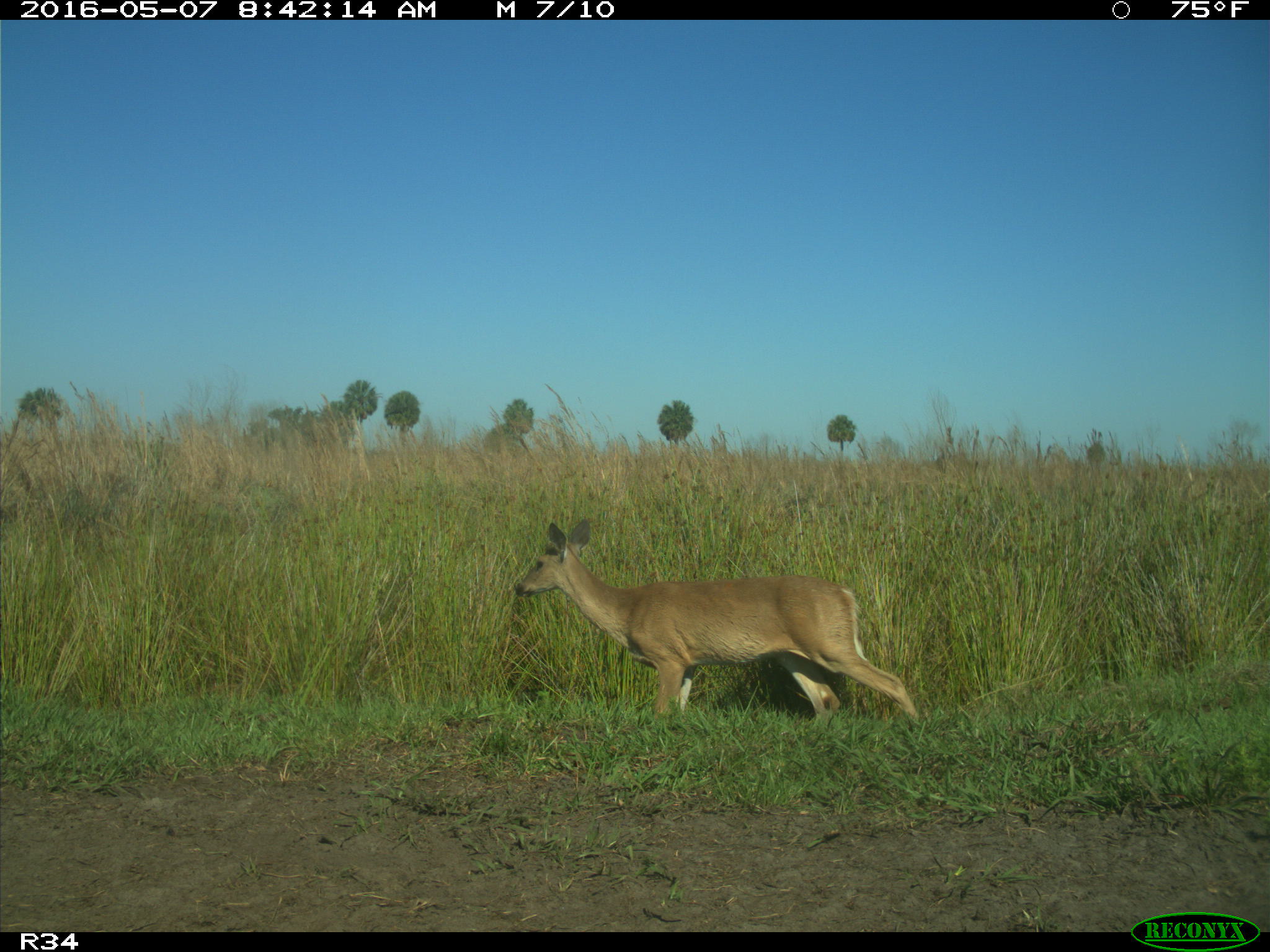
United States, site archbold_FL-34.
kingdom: Animalia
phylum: Chordata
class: Mammalia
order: Artiodactyla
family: Cervidae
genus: Odocoileus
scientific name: Odocoileus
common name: deer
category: unidentified deer